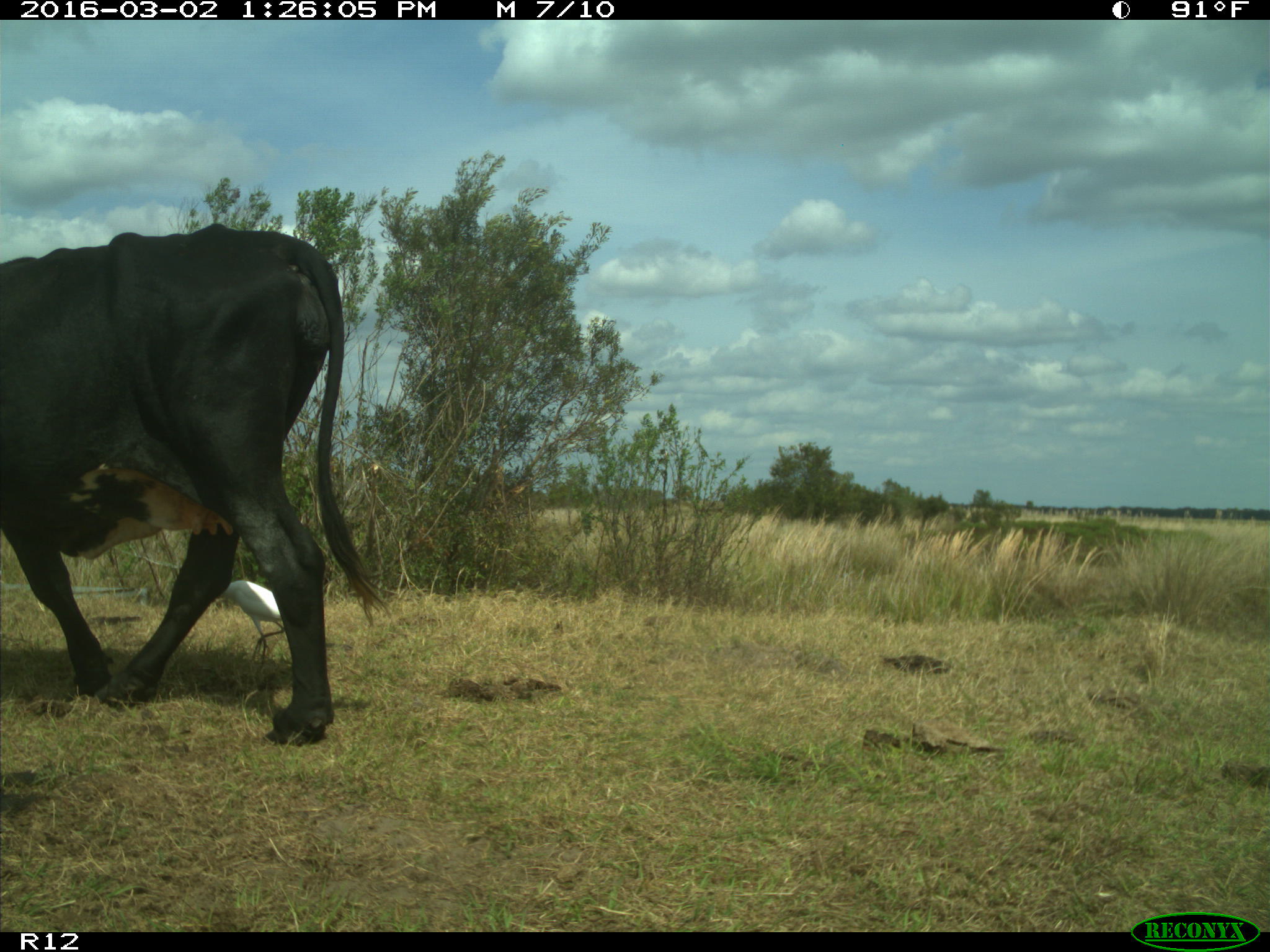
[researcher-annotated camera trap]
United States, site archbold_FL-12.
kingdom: Animalia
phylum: Chordata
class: Mammalia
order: Artiodactyla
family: Bovidae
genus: Bos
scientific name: Bos taurus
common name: domestic cow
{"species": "Bos taurus (domestic cow)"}